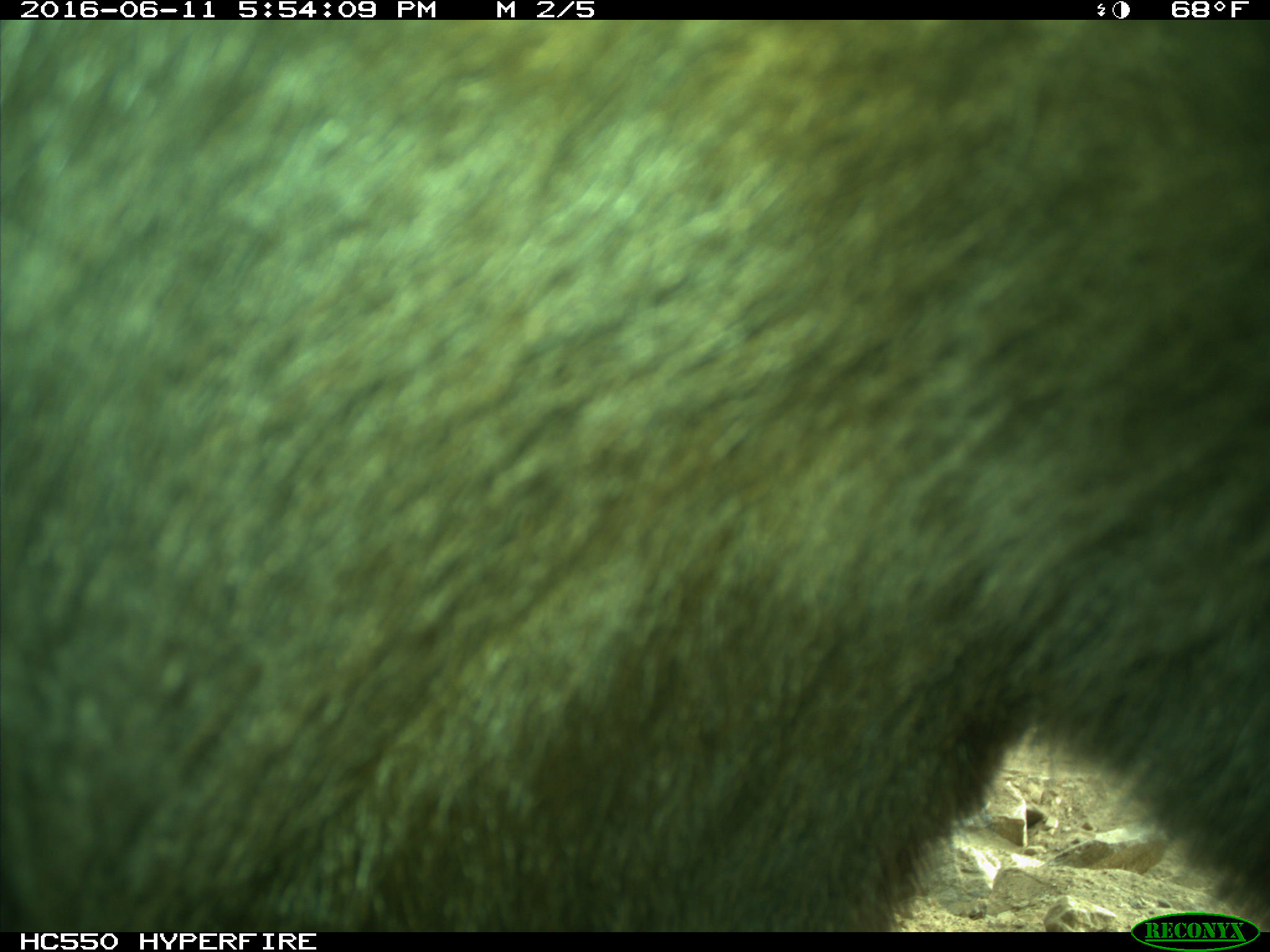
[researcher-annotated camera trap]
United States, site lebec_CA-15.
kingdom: Animalia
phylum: Chordata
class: Mammalia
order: Carnivora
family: Ursidae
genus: Ursus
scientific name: Ursus americanus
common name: american black bear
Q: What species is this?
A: Ursus americanus (american black bear).